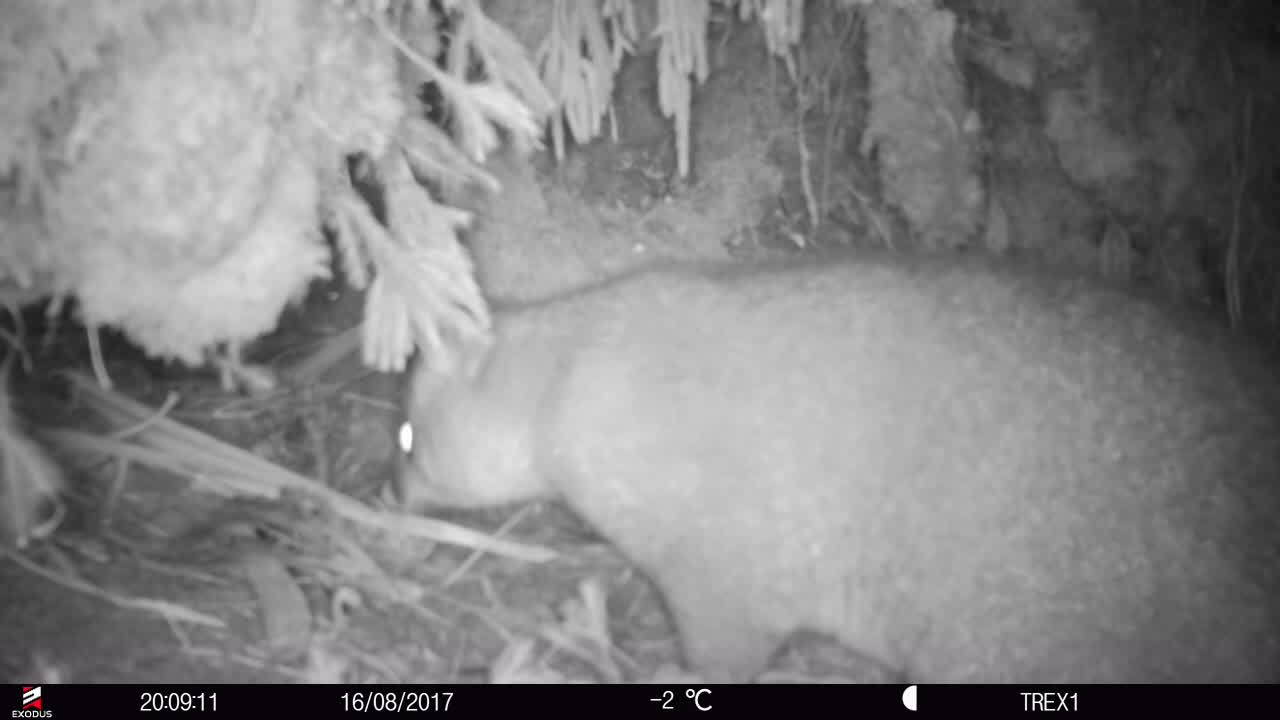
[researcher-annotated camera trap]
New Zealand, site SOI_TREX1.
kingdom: Animalia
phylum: Chordata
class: Mammalia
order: Diprotodontia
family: Phalangeridae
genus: Trichosurus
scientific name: Trichosurus vulpecula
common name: common brushtail possum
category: possum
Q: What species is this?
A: Possum (common brushtail possum) (Trichosurus vulpecula).